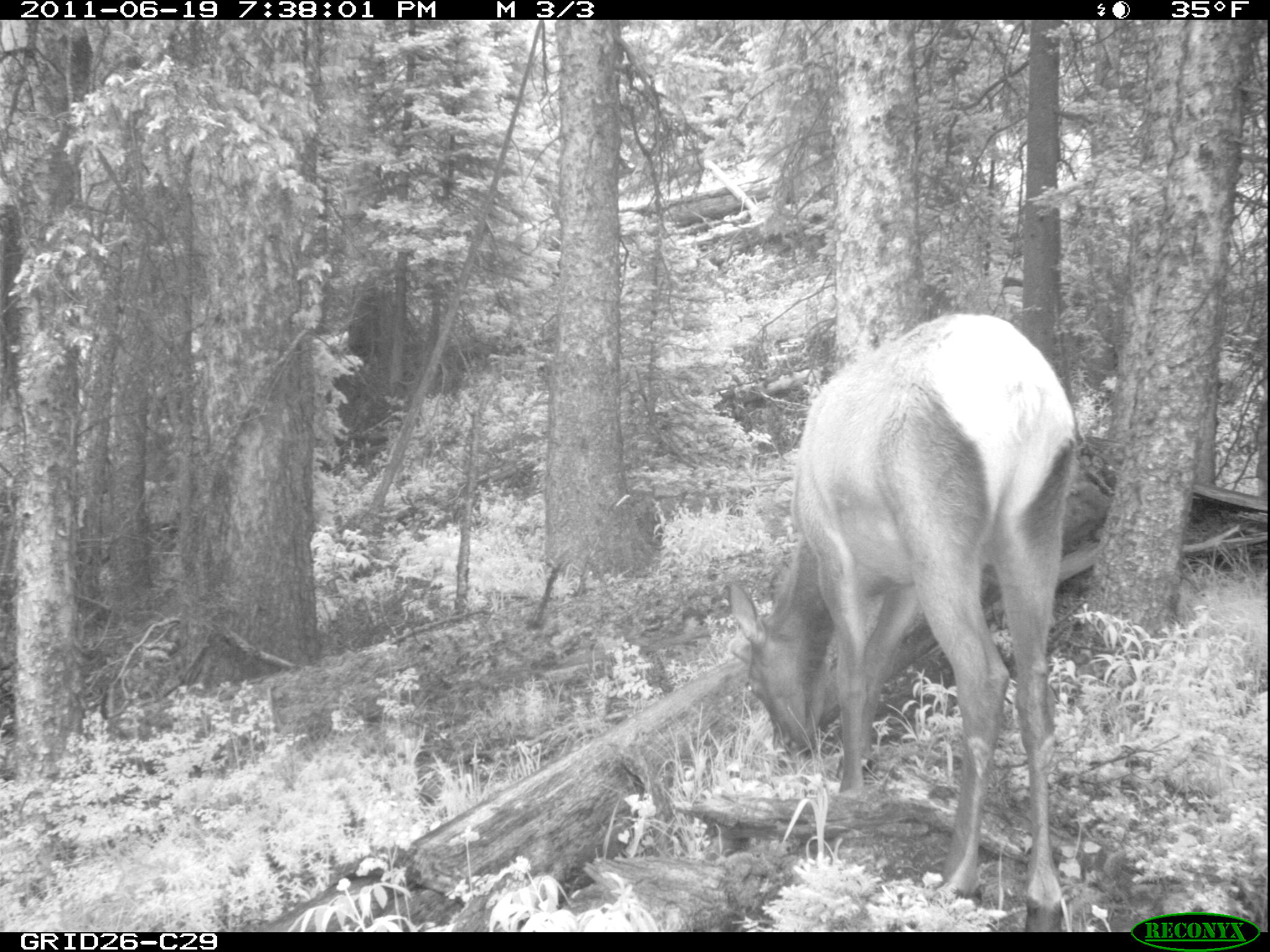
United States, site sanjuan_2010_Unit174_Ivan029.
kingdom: Animalia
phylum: Chordata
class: Mammalia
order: Artiodactyla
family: Cervidae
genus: Cervus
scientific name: Cervus elaphus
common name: red deer